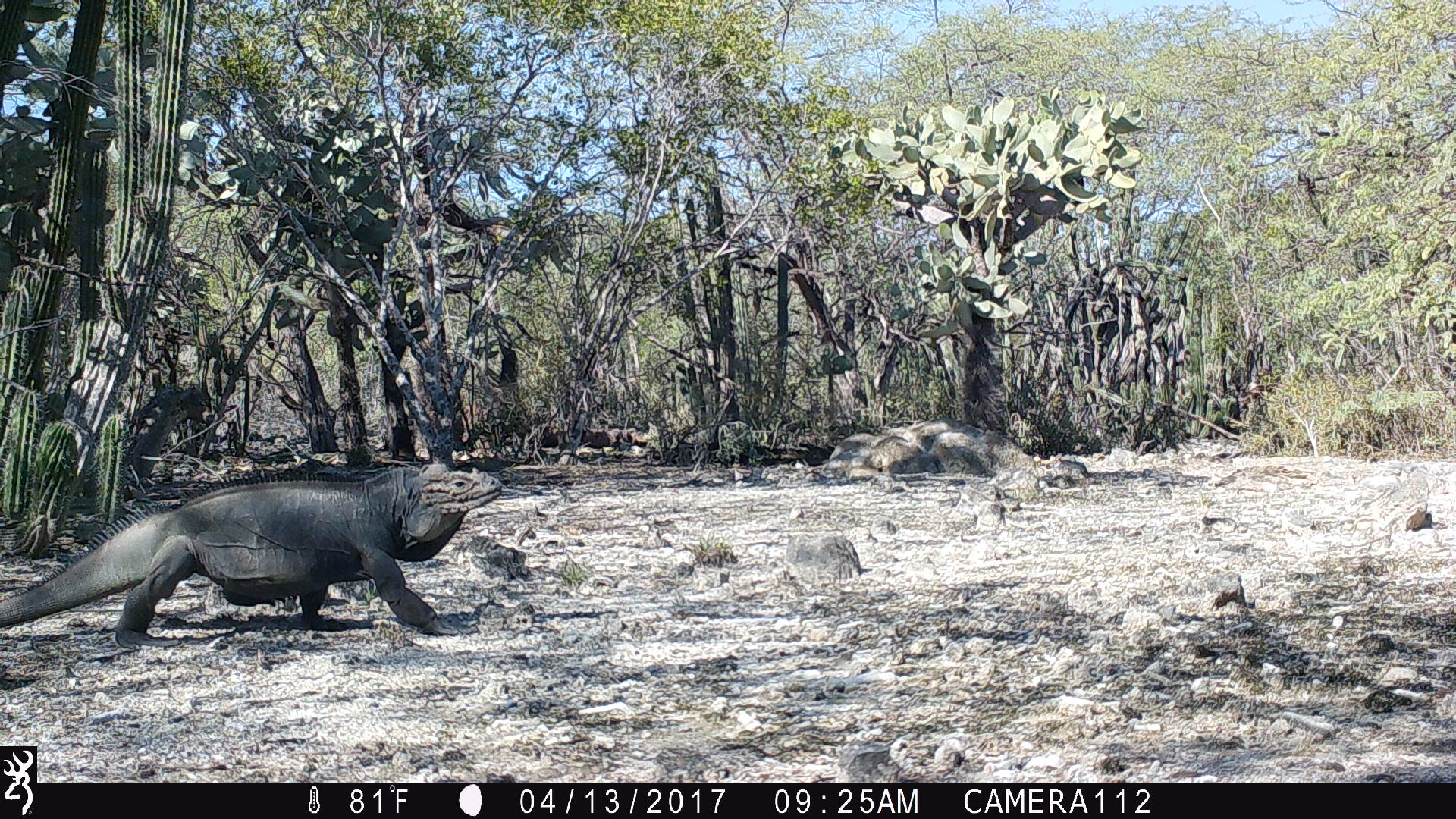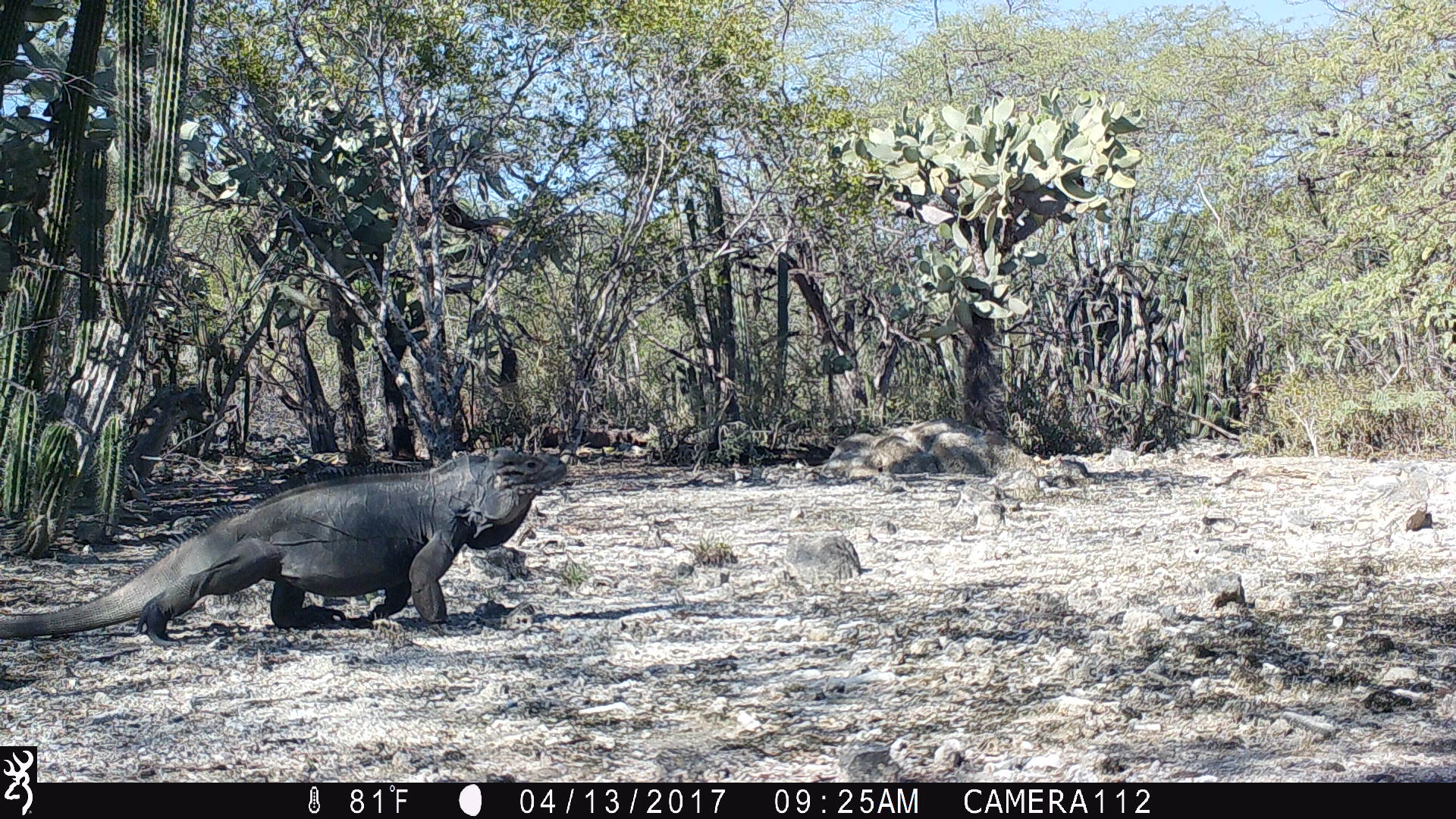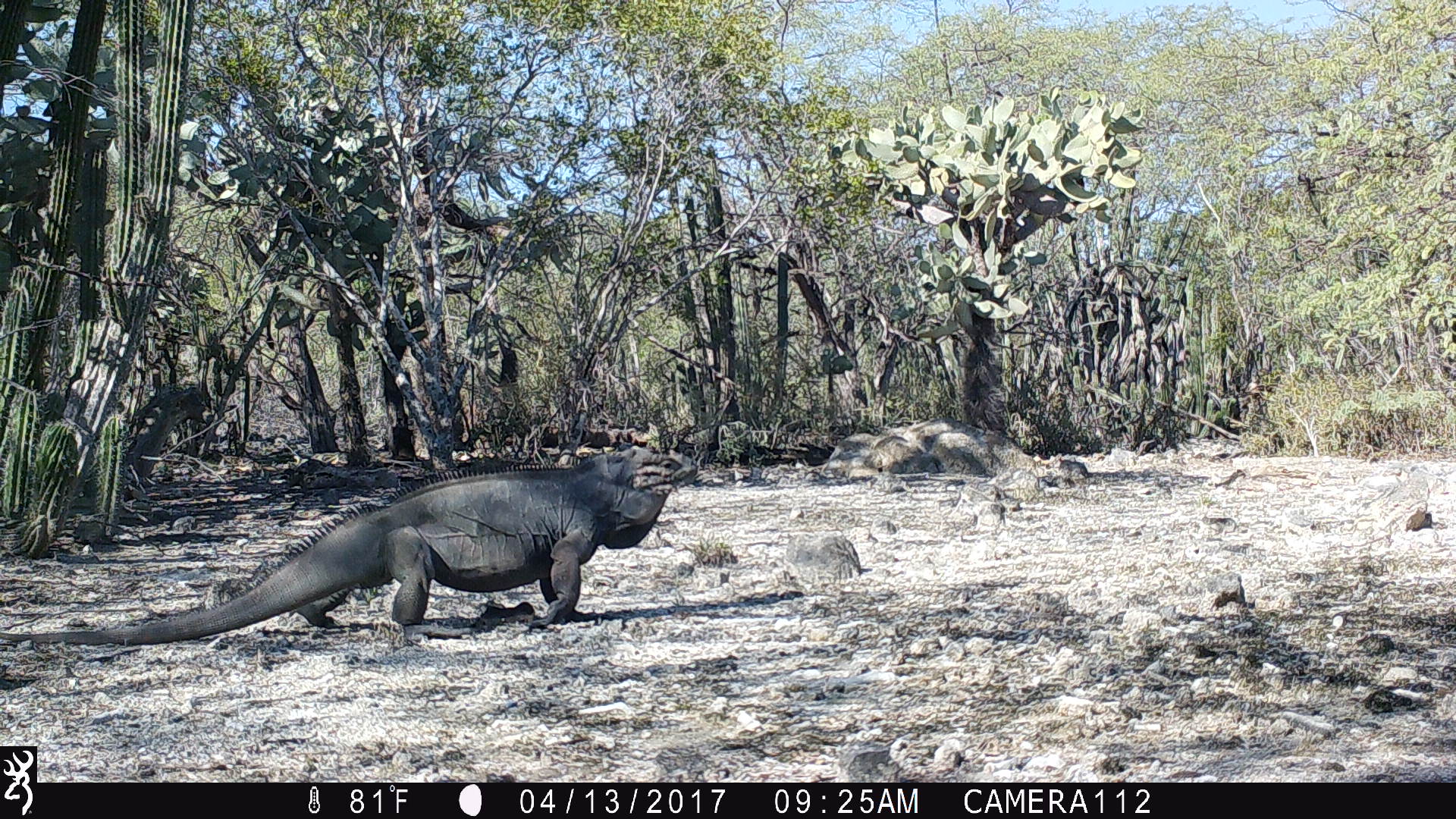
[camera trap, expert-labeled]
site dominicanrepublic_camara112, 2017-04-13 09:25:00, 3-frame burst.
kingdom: Animalia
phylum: Chordata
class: Reptilia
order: Squamata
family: Iguanidae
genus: Iguana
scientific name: Iguana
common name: typical iguanas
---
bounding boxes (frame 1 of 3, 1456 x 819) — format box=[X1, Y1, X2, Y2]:
iguana: box=[0, 463, 507, 647]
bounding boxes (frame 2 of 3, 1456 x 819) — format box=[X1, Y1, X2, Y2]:
iguana: box=[0, 441, 573, 645]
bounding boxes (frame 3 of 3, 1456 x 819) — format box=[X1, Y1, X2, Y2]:
iguana: box=[58, 432, 690, 642]